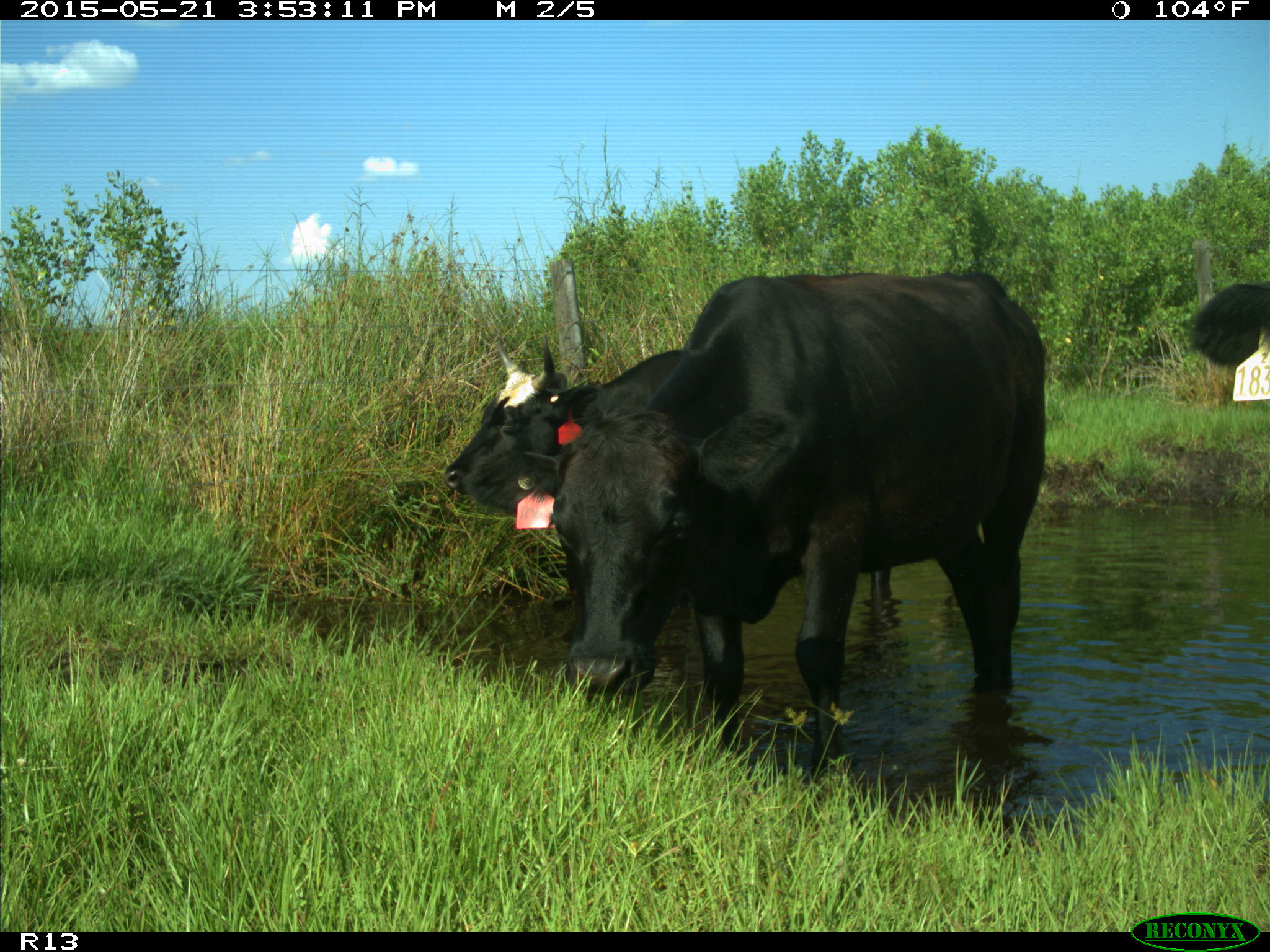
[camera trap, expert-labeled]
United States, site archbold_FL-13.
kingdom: Animalia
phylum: Chordata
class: Mammalia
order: Artiodactyla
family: Bovidae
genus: Bos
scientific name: Bos taurus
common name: domestic cow